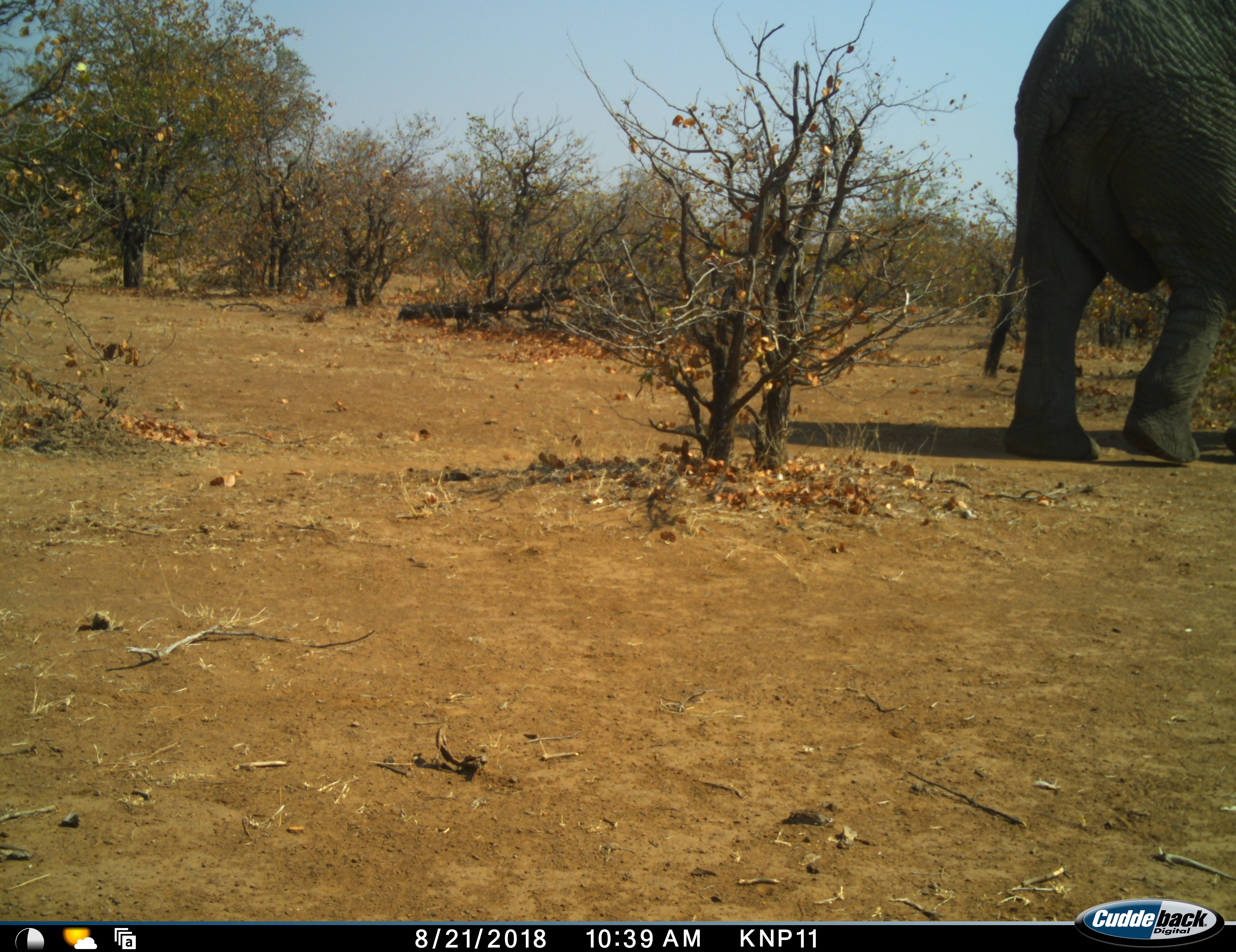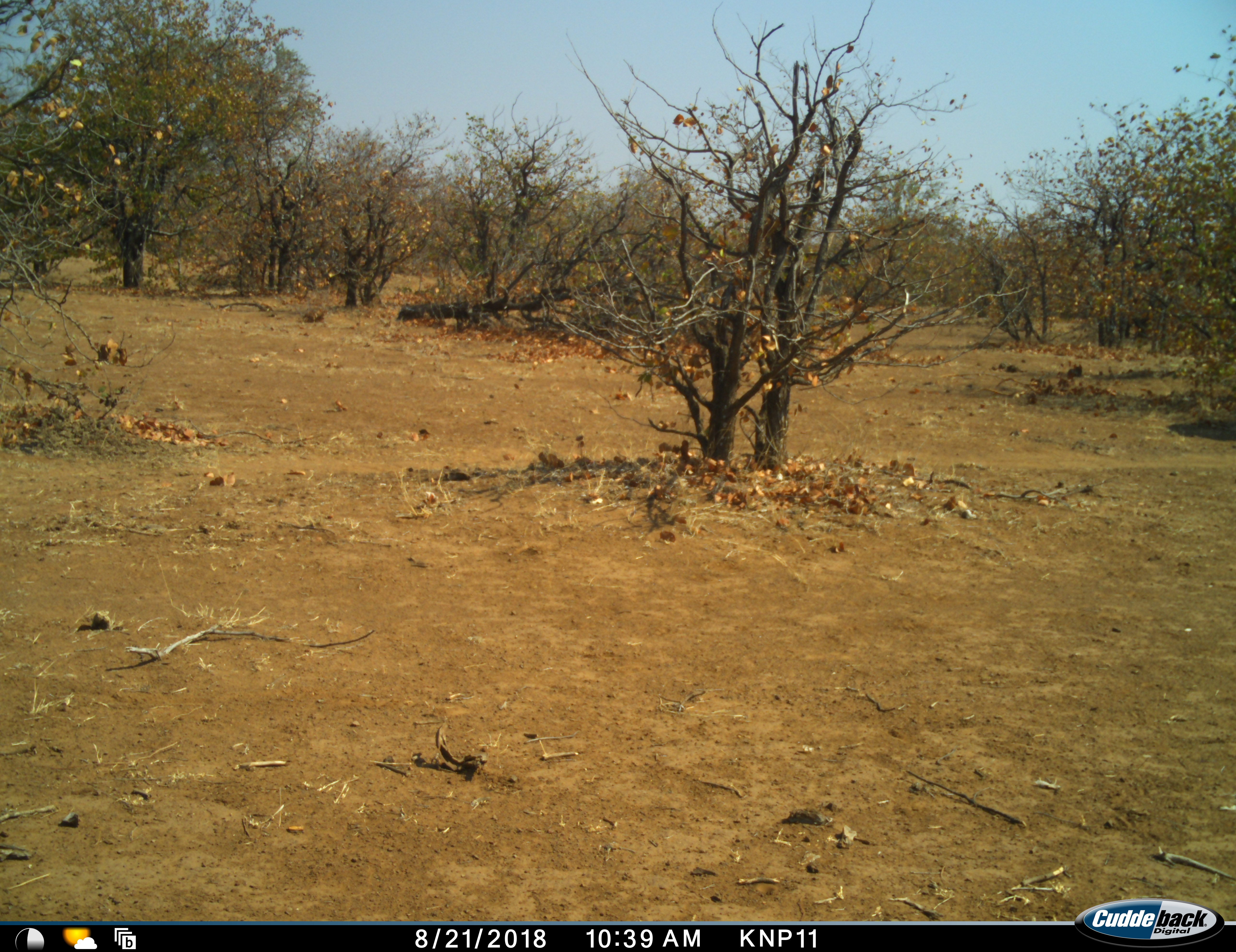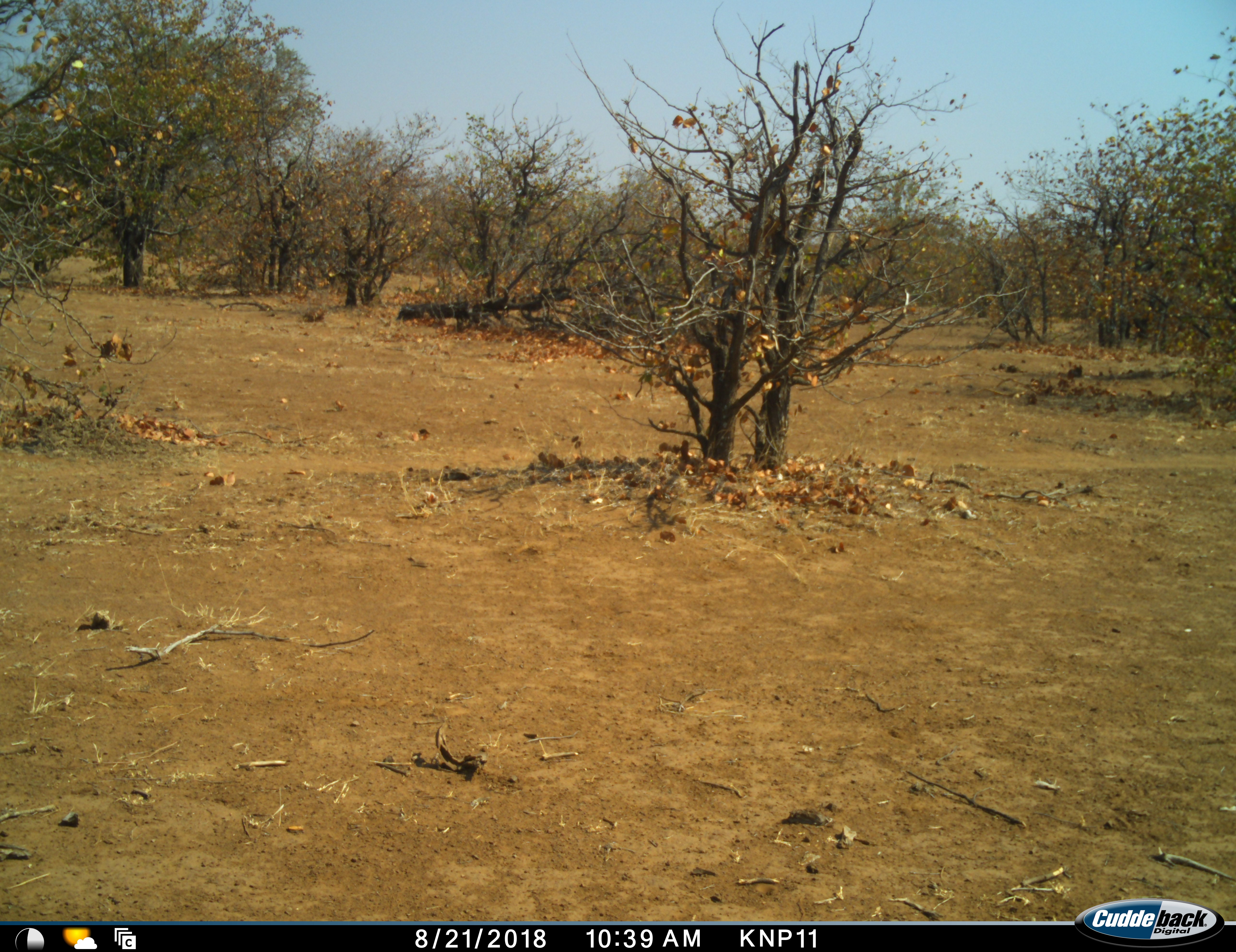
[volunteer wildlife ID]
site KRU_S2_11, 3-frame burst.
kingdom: Animalia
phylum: Chordata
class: Mammalia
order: Proboscidea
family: Elephantidae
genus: Loxodonta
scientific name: Loxodonta africana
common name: african bush elephant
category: elephant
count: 1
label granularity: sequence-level